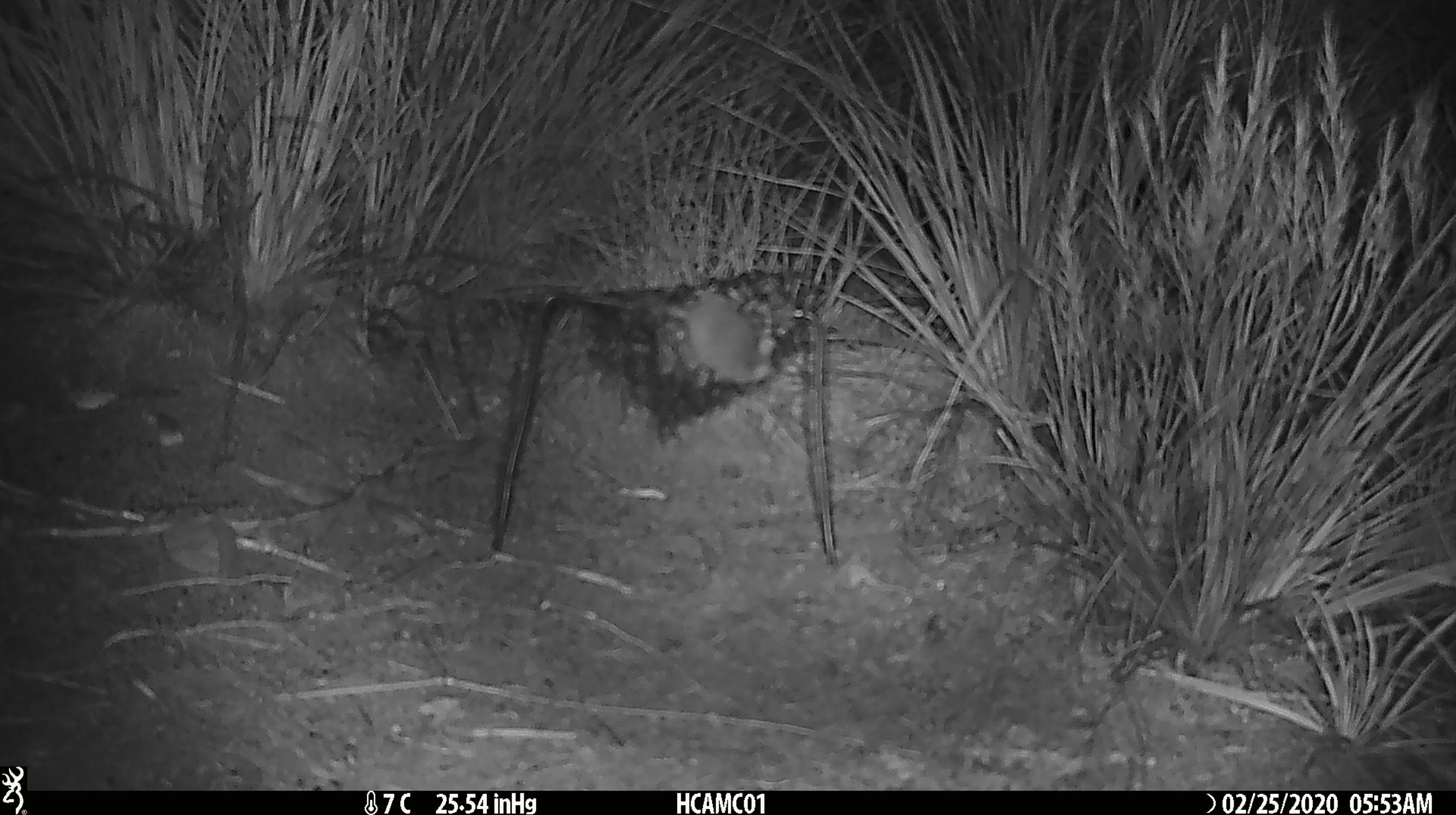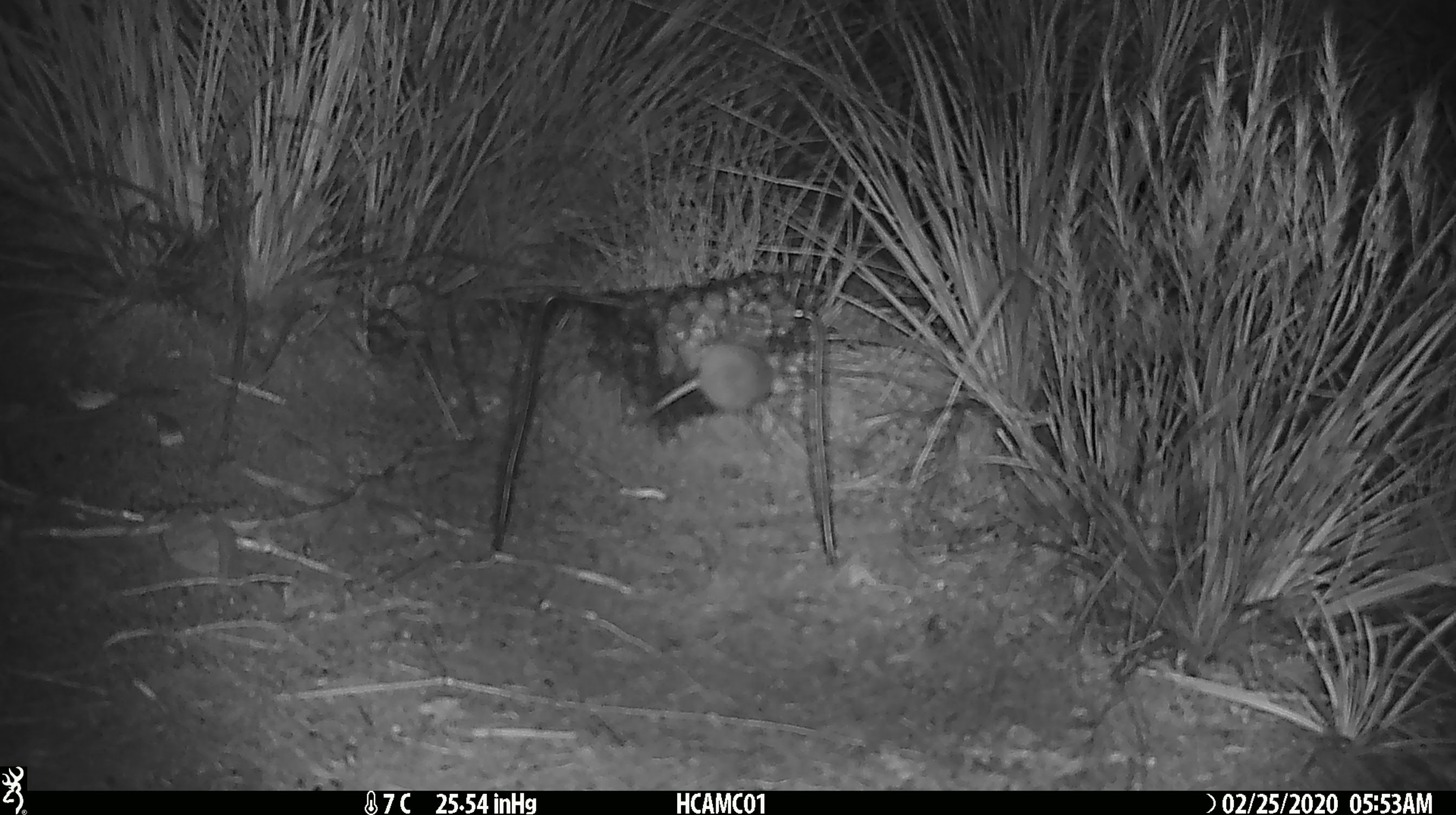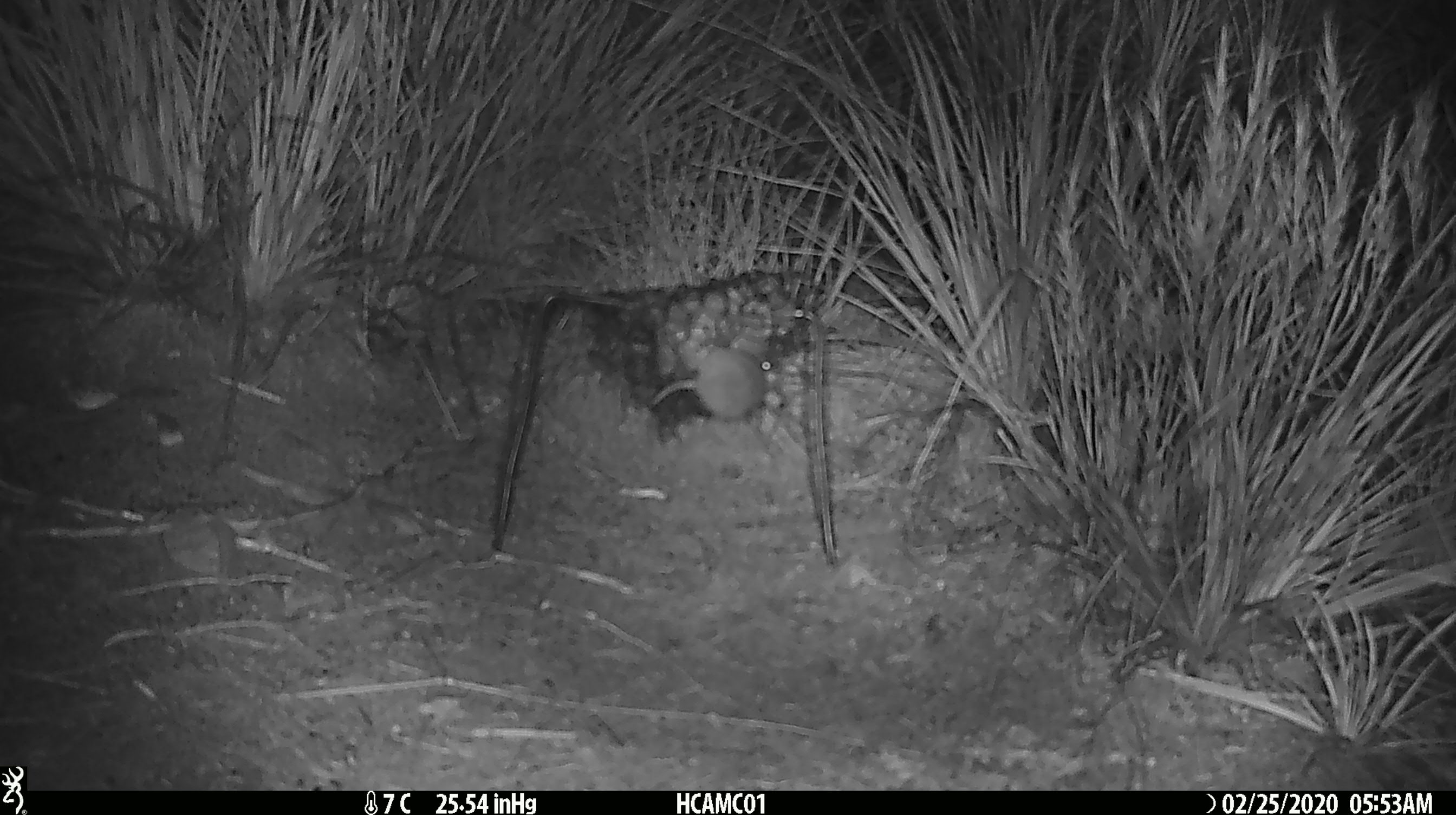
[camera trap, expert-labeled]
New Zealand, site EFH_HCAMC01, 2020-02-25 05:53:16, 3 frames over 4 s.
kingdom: Animalia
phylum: Chordata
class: Mammalia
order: Rodentia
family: Muridae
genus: Mus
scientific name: Mus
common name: mouse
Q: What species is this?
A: Mouse (Mus).